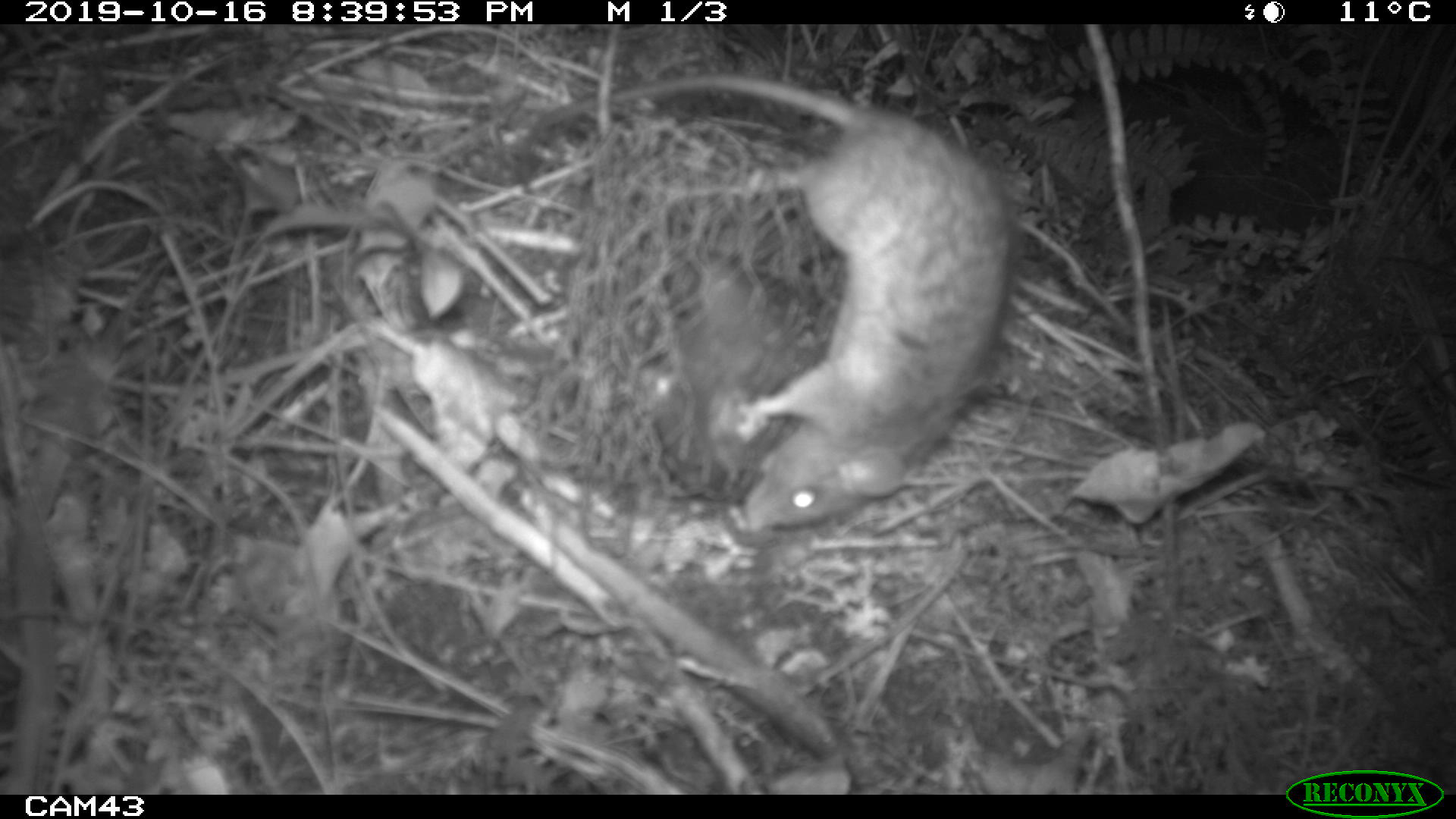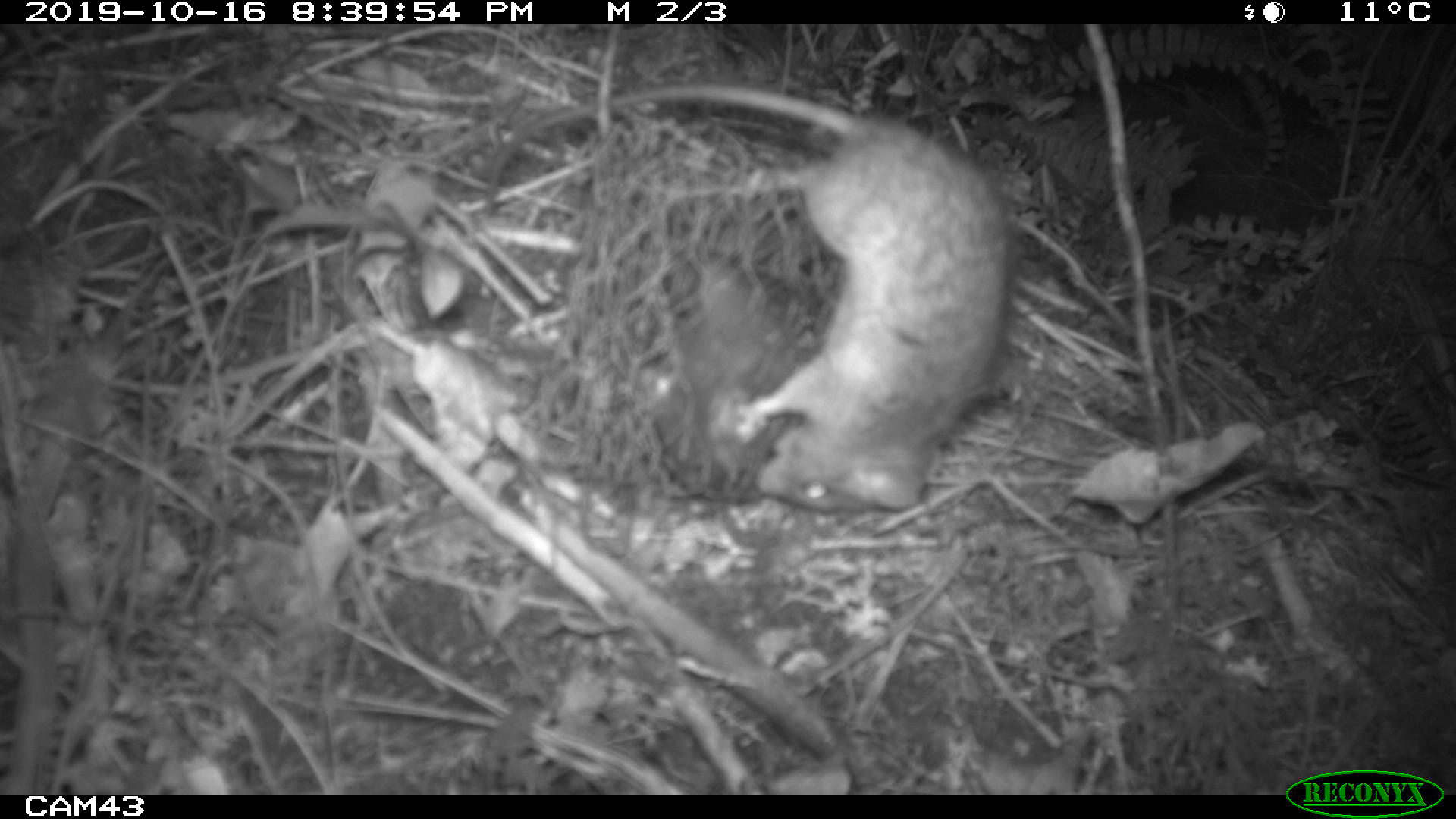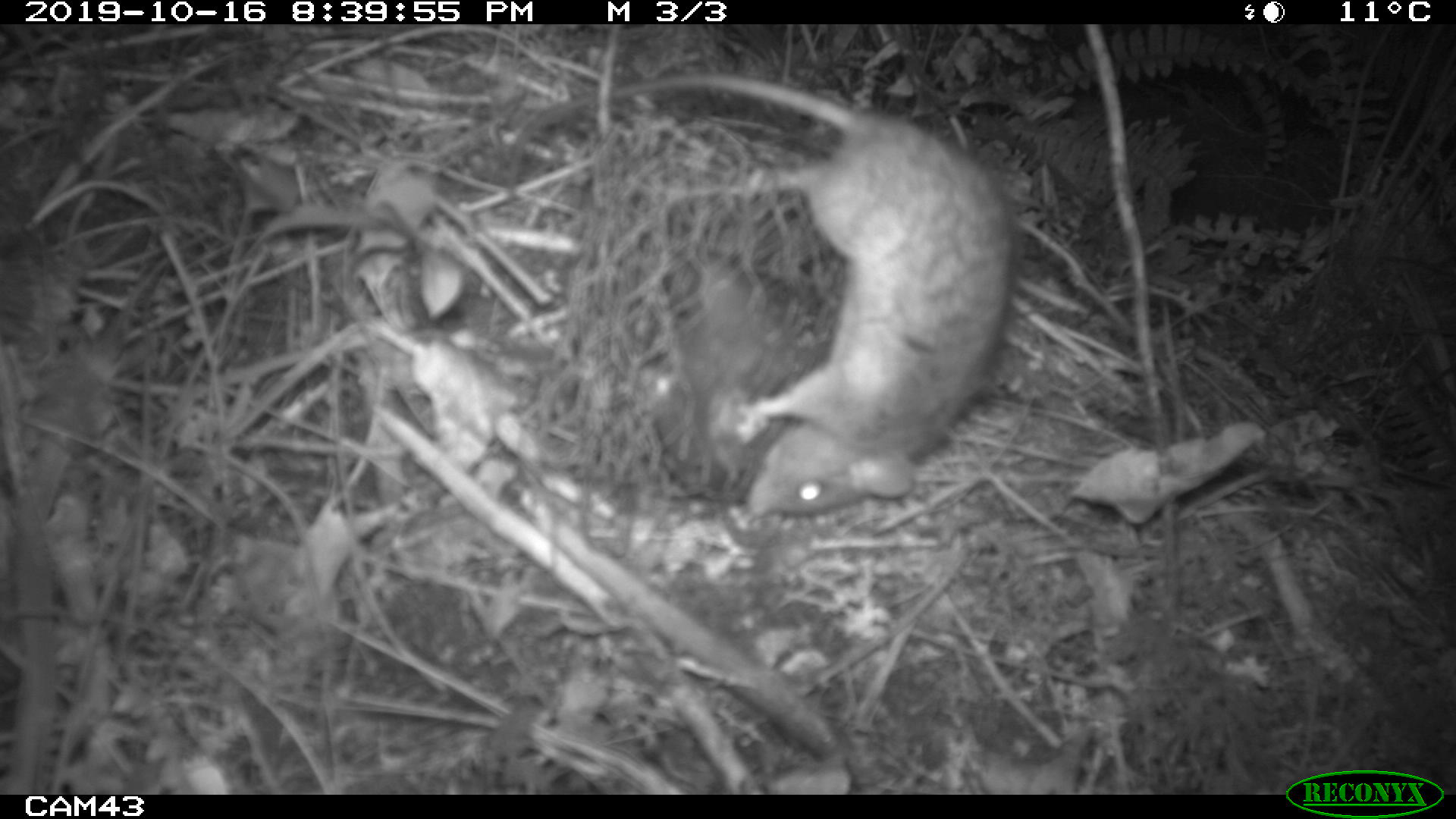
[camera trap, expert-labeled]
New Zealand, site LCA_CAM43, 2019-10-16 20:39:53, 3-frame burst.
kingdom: Animalia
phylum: Chordata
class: Mammalia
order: Rodentia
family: Muridae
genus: Rattus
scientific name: Rattus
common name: rat